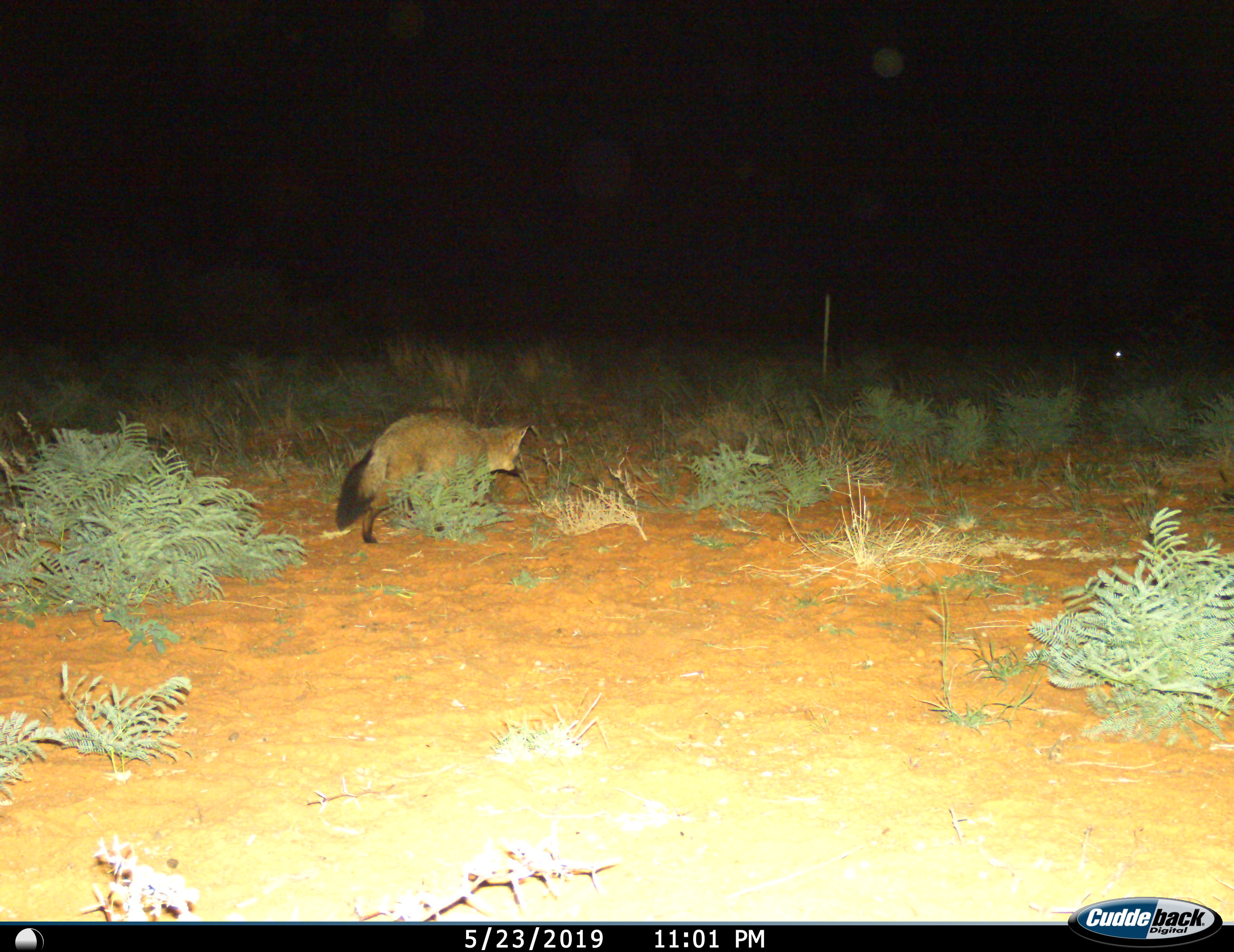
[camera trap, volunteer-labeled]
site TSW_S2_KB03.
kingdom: Animalia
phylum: Chordata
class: Mammalia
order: Carnivora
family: Canidae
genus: Otocyon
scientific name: Otocyon megalotis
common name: bat-eared fox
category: foxbateared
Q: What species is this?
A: Foxbateared (bat-eared fox) (Otocyon megalotis).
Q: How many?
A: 1.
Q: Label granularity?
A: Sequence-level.